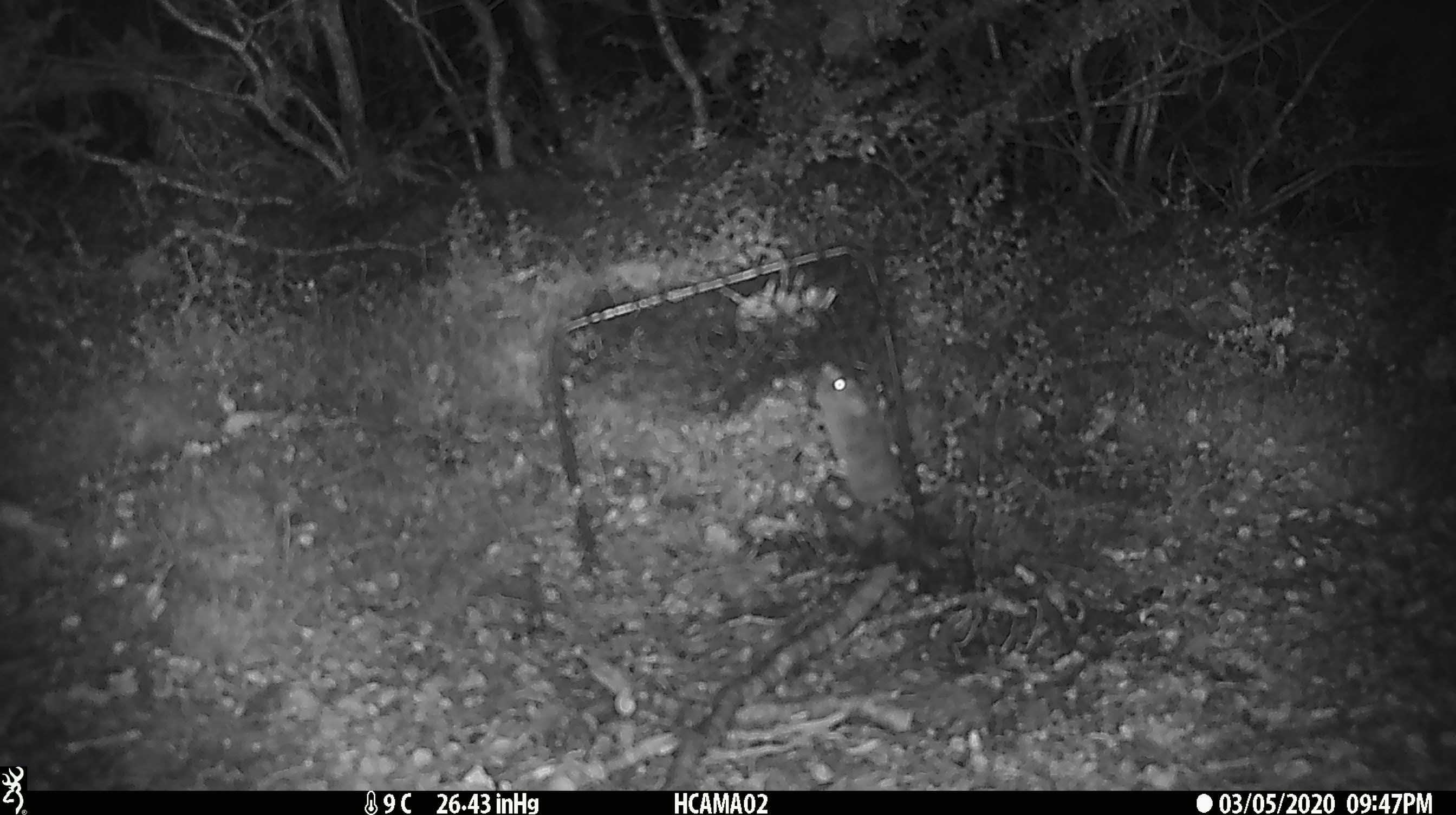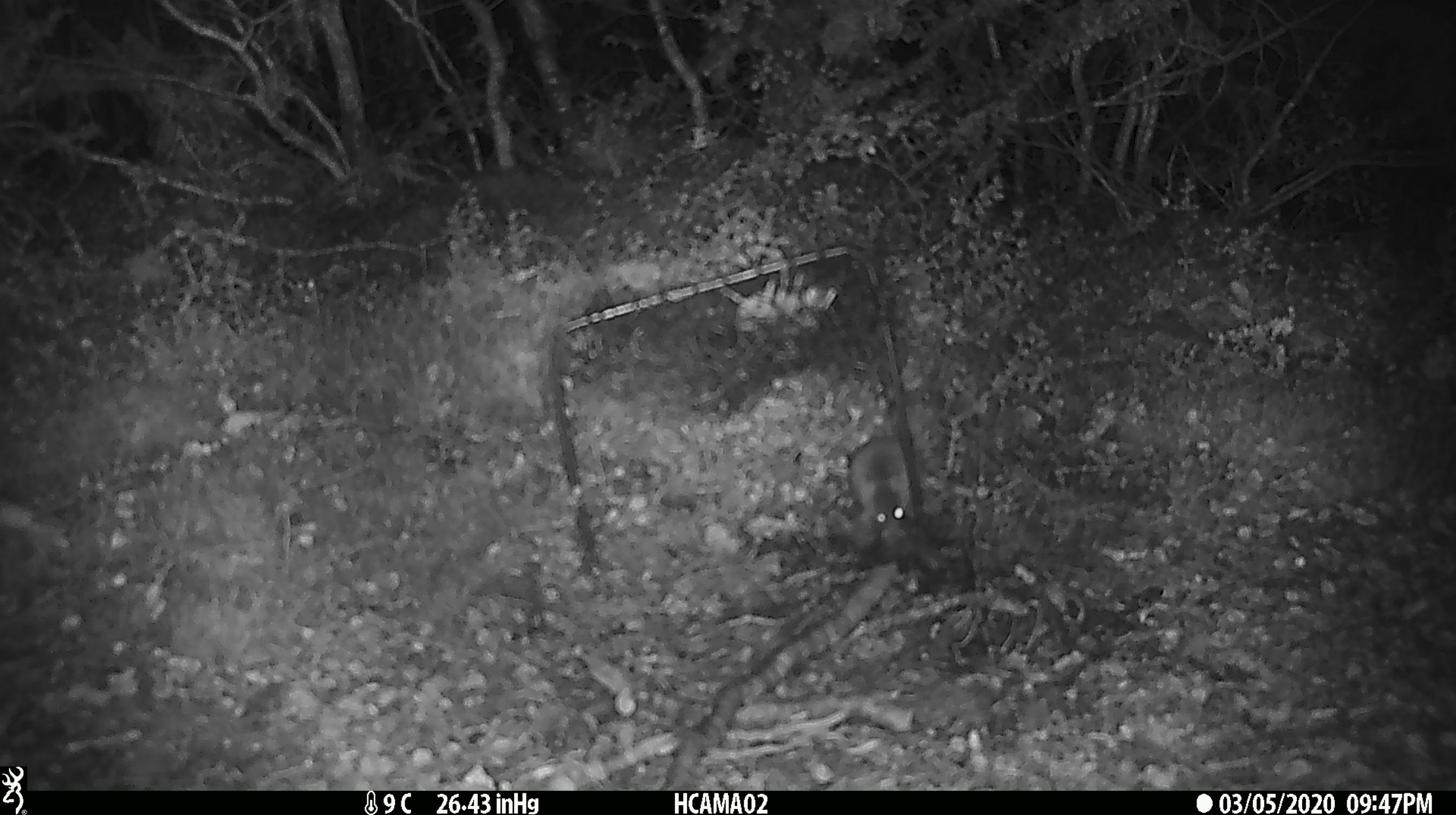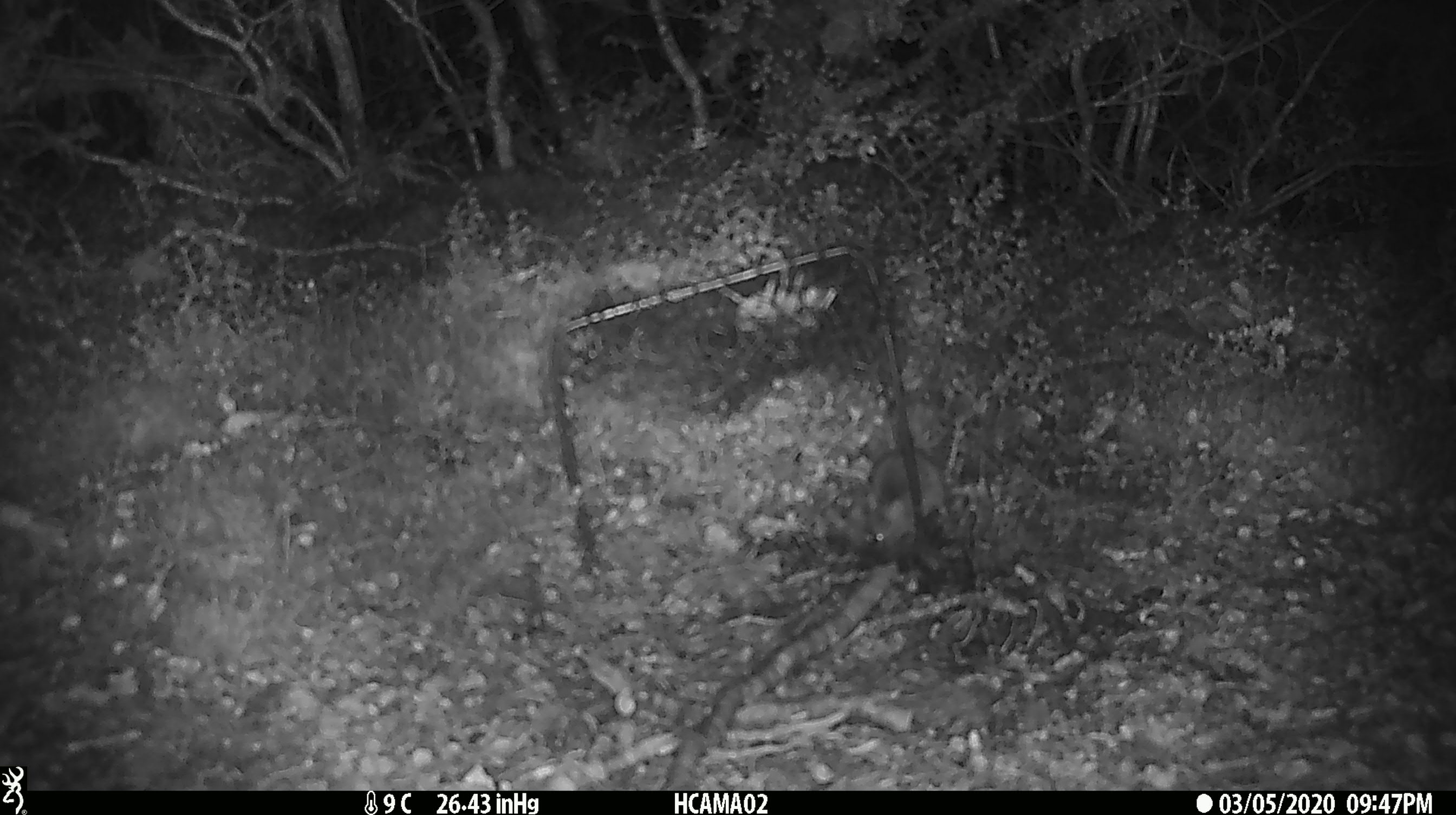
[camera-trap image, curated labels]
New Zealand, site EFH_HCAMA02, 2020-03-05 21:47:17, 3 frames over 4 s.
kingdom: Animalia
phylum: Chordata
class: Mammalia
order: Rodentia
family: Muridae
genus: Mus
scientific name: Mus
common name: mouse